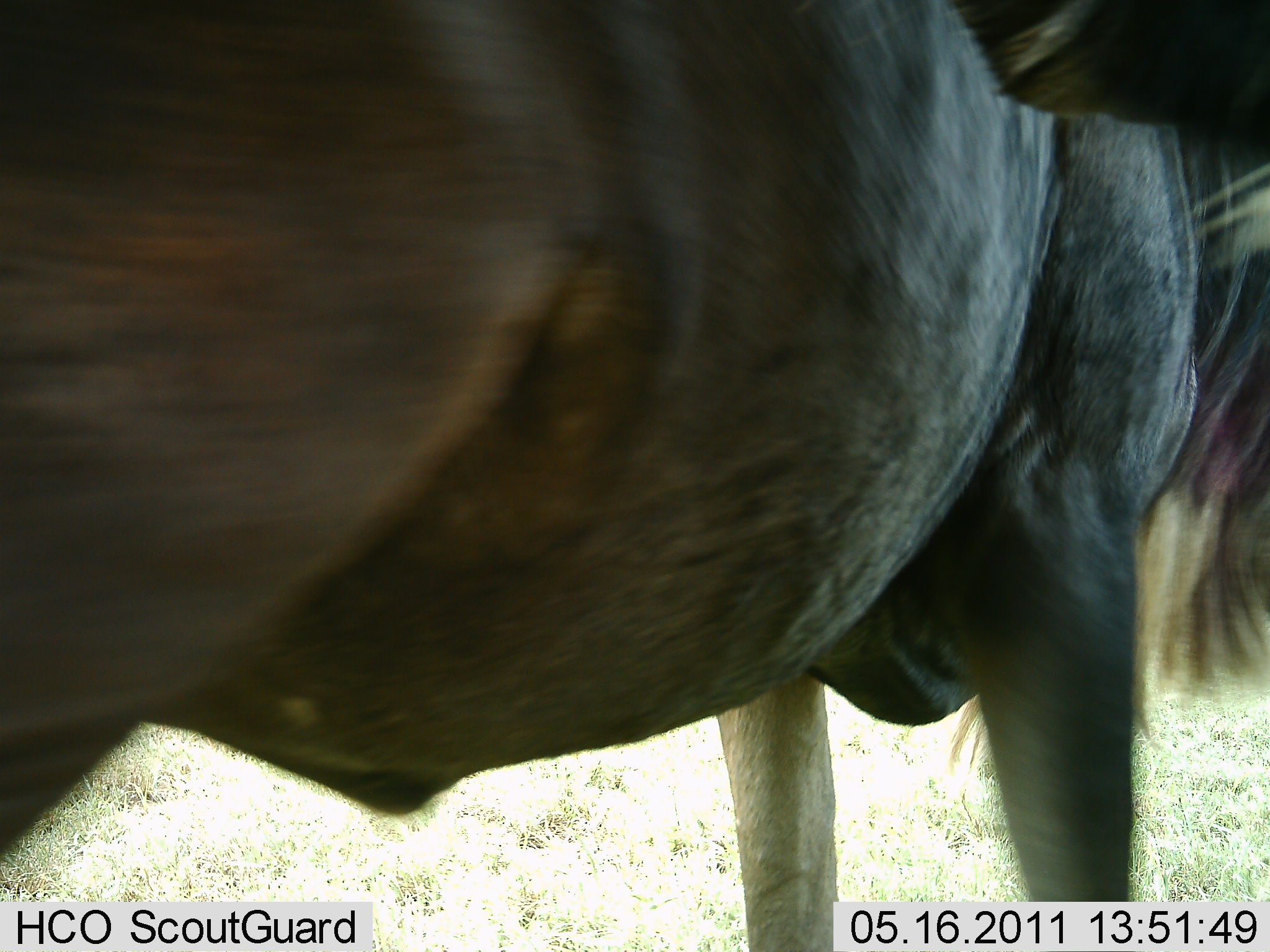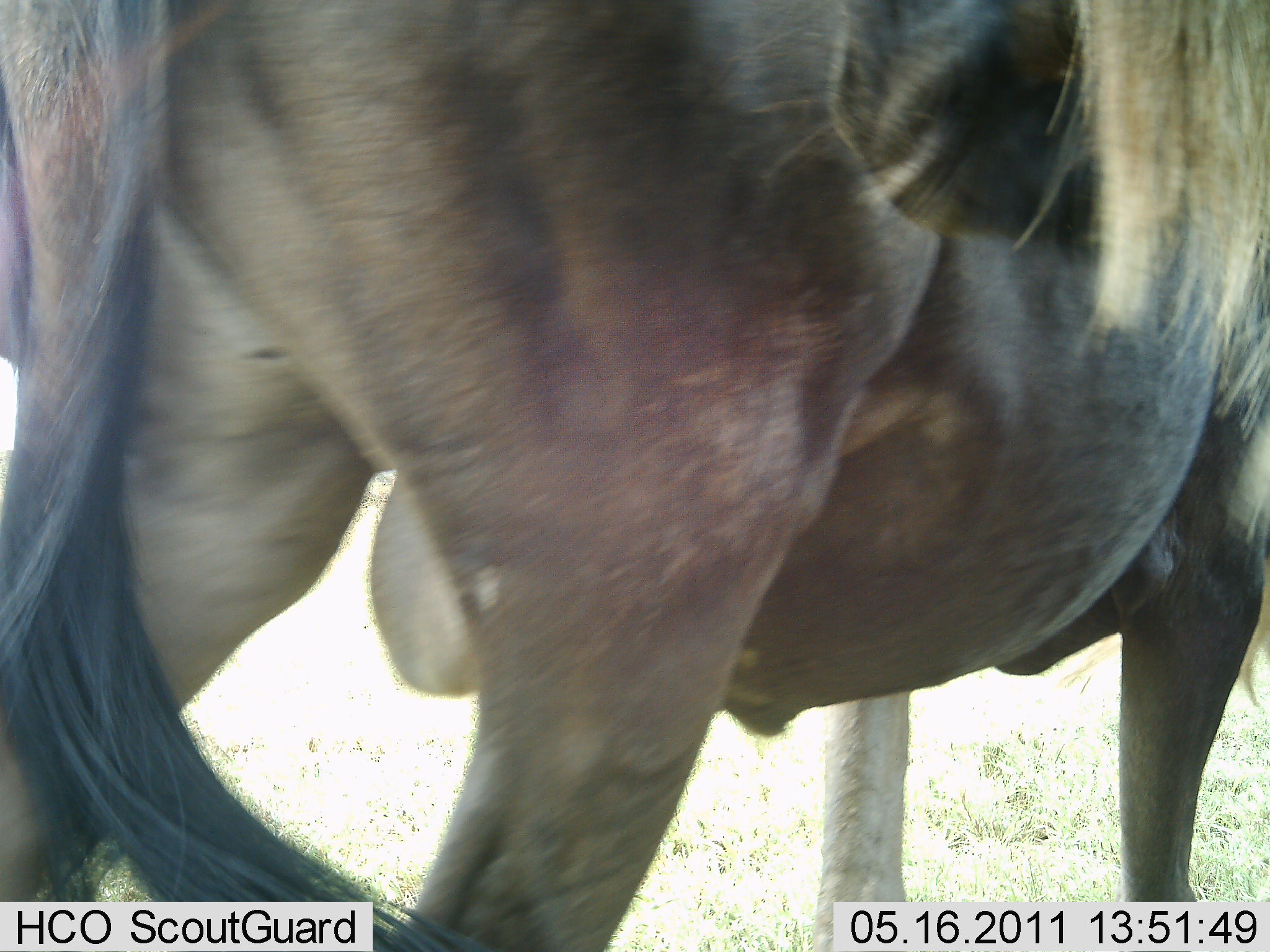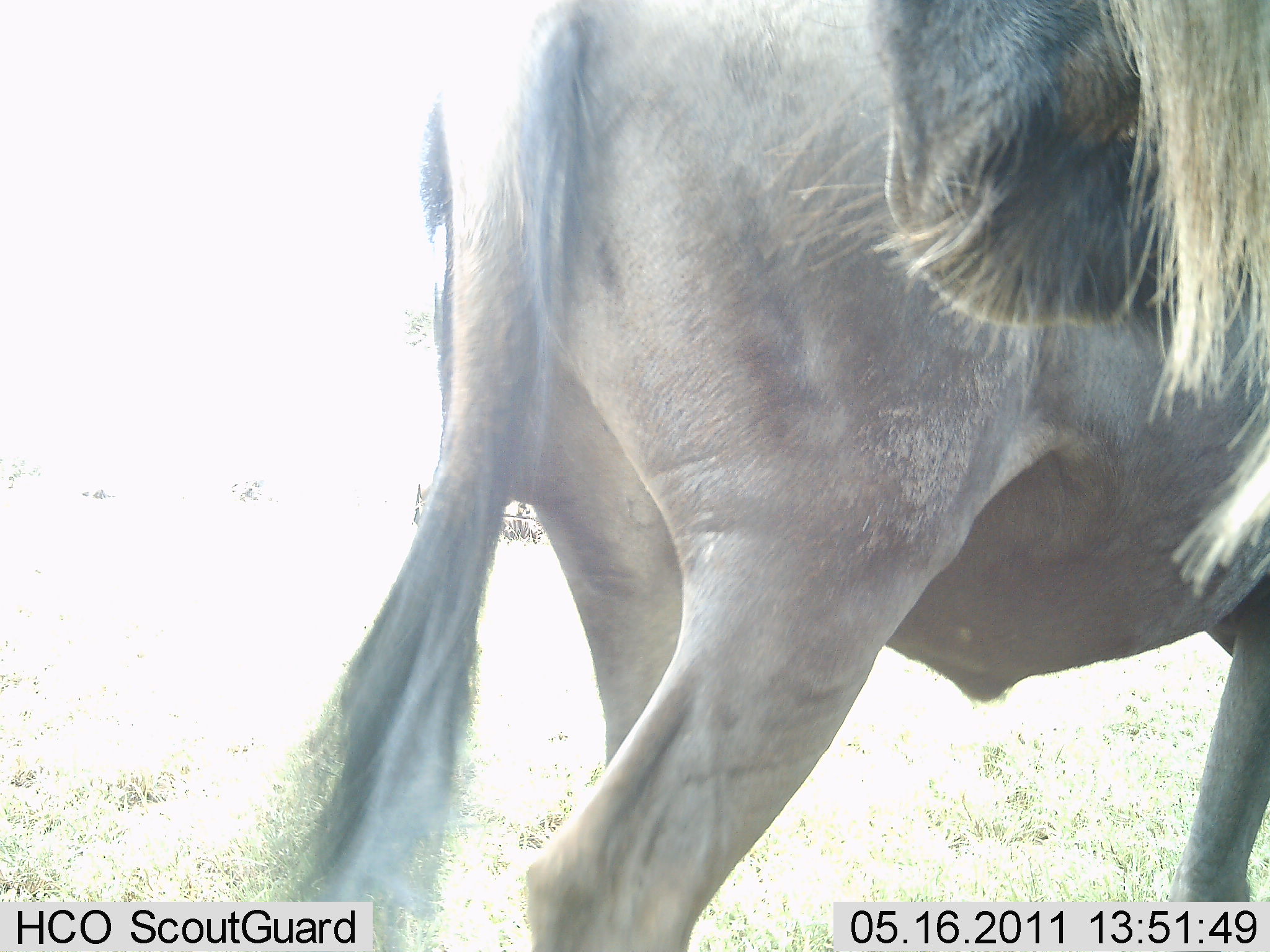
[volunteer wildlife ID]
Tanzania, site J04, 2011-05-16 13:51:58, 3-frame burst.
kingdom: Animalia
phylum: Chordata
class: Mammalia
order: Artiodactyla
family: Bovidae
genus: Connochaetes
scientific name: Connochaetes taurinus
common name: blue wildebeest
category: wildebeest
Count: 2.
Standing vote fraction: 64%.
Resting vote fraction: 0%.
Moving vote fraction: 45%.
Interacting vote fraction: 0%.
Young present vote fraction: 0%.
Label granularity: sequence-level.